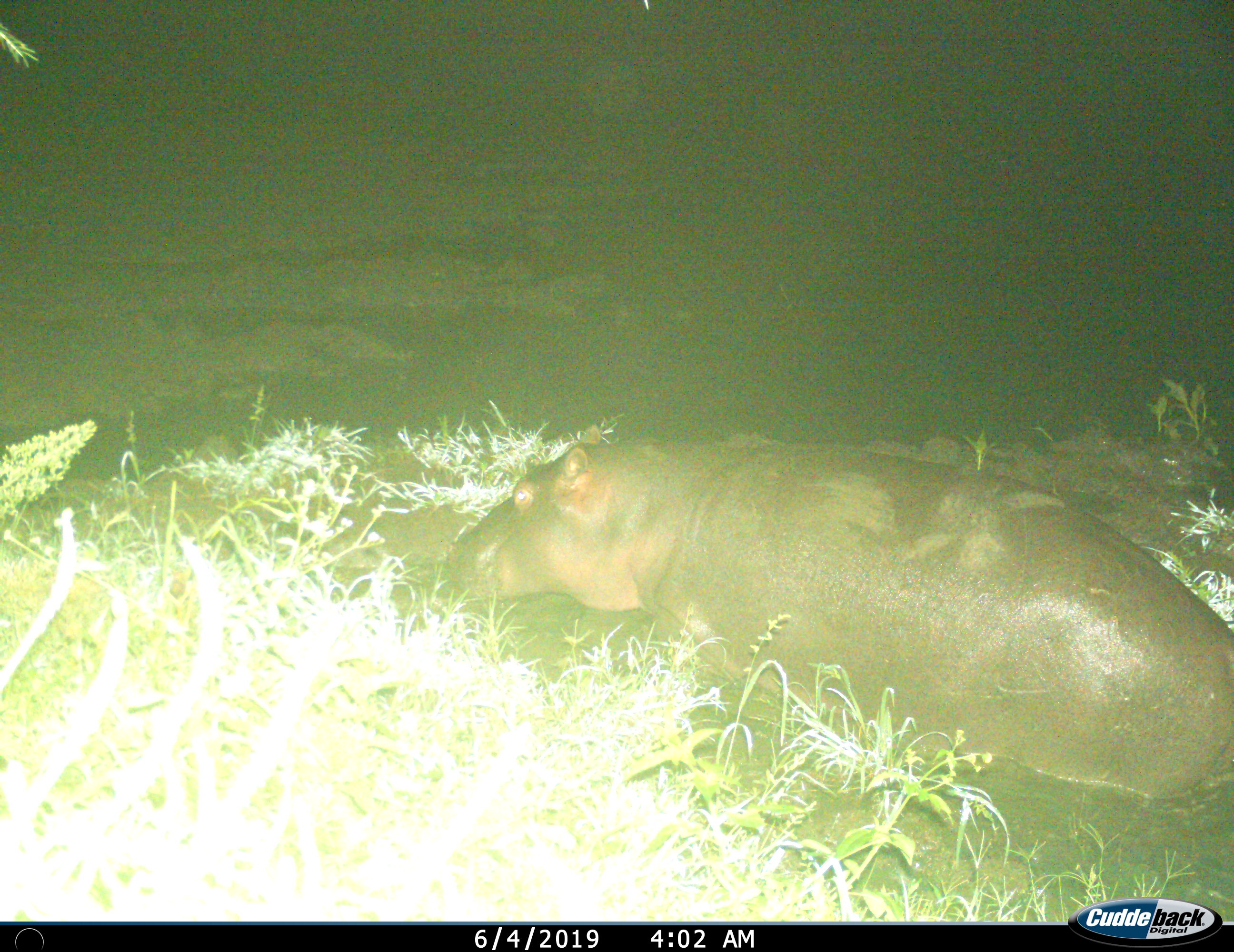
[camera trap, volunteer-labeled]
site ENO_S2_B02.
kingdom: Animalia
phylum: Chordata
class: Mammalia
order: Artiodactyla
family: Hippopotamidae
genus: Hippopotamus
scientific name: Hippopotamus amphibius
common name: hippopotamus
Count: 1.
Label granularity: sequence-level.